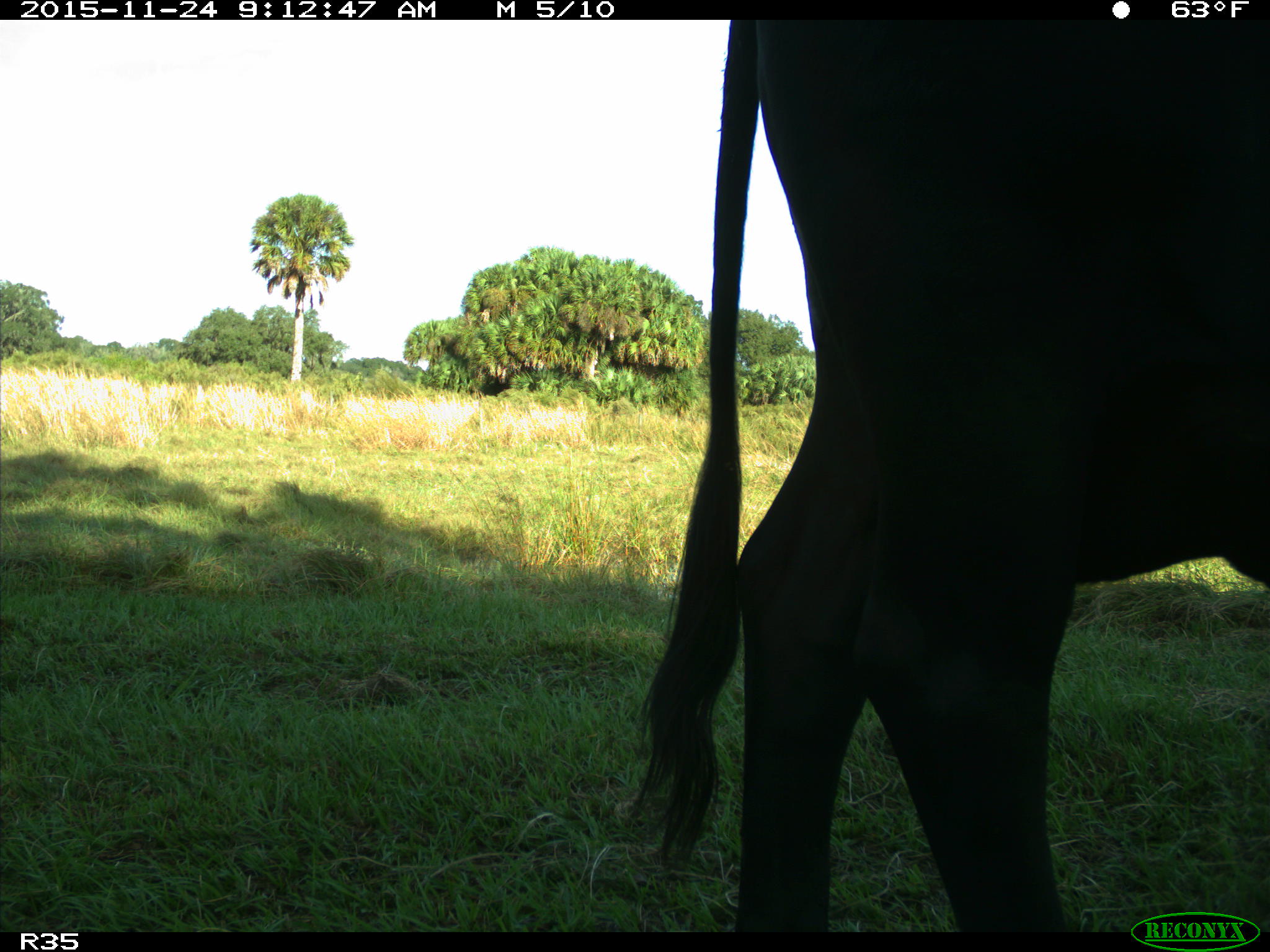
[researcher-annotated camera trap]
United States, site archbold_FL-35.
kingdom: Animalia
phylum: Chordata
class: Mammalia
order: Artiodactyla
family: Bovidae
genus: Bos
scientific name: Bos taurus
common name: domestic cow